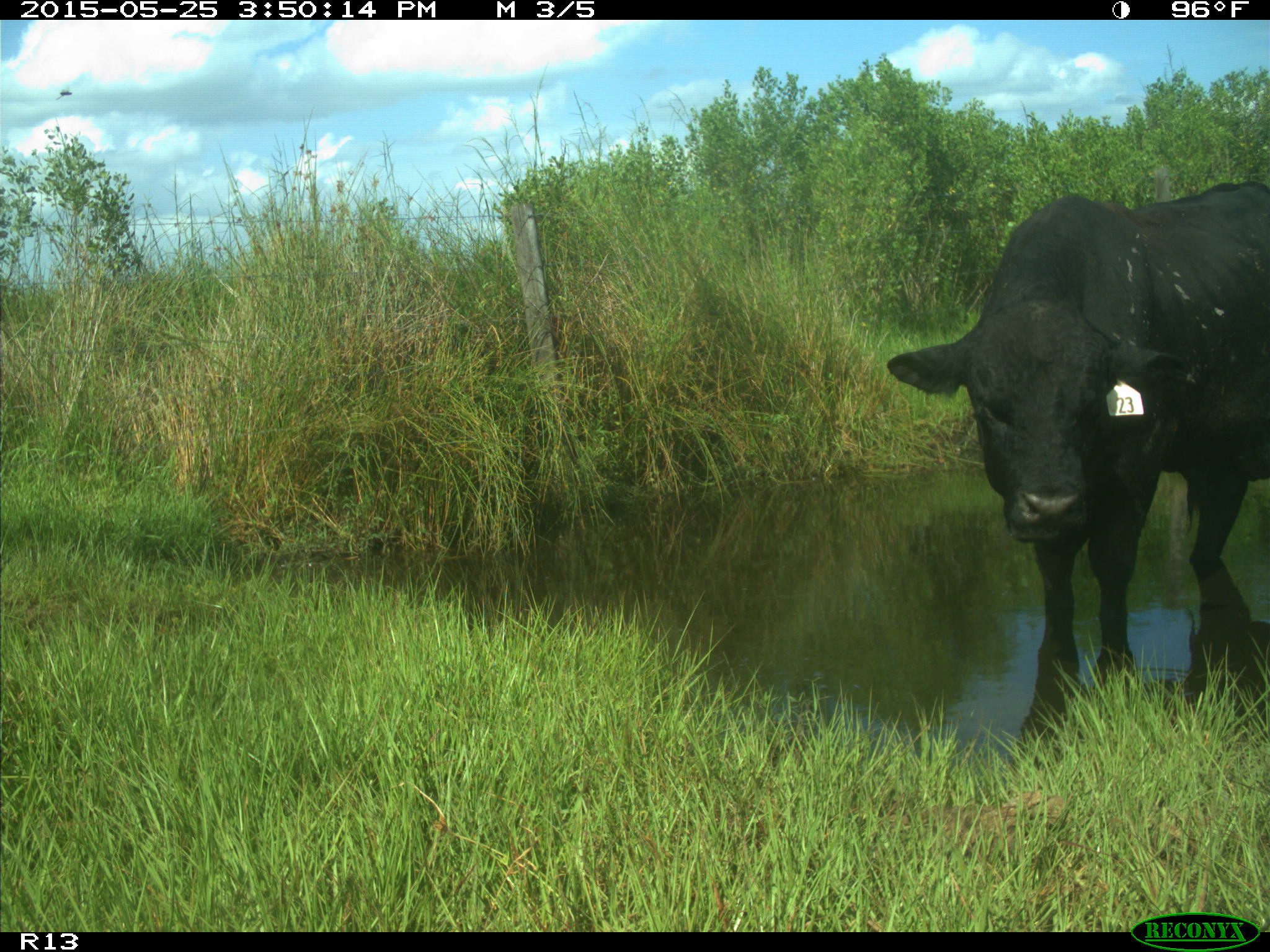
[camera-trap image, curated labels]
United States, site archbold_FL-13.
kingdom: Animalia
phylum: Chordata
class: Mammalia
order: Artiodactyla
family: Bovidae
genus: Bos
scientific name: Bos taurus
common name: domestic cow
Bos taurus (domestic cow).